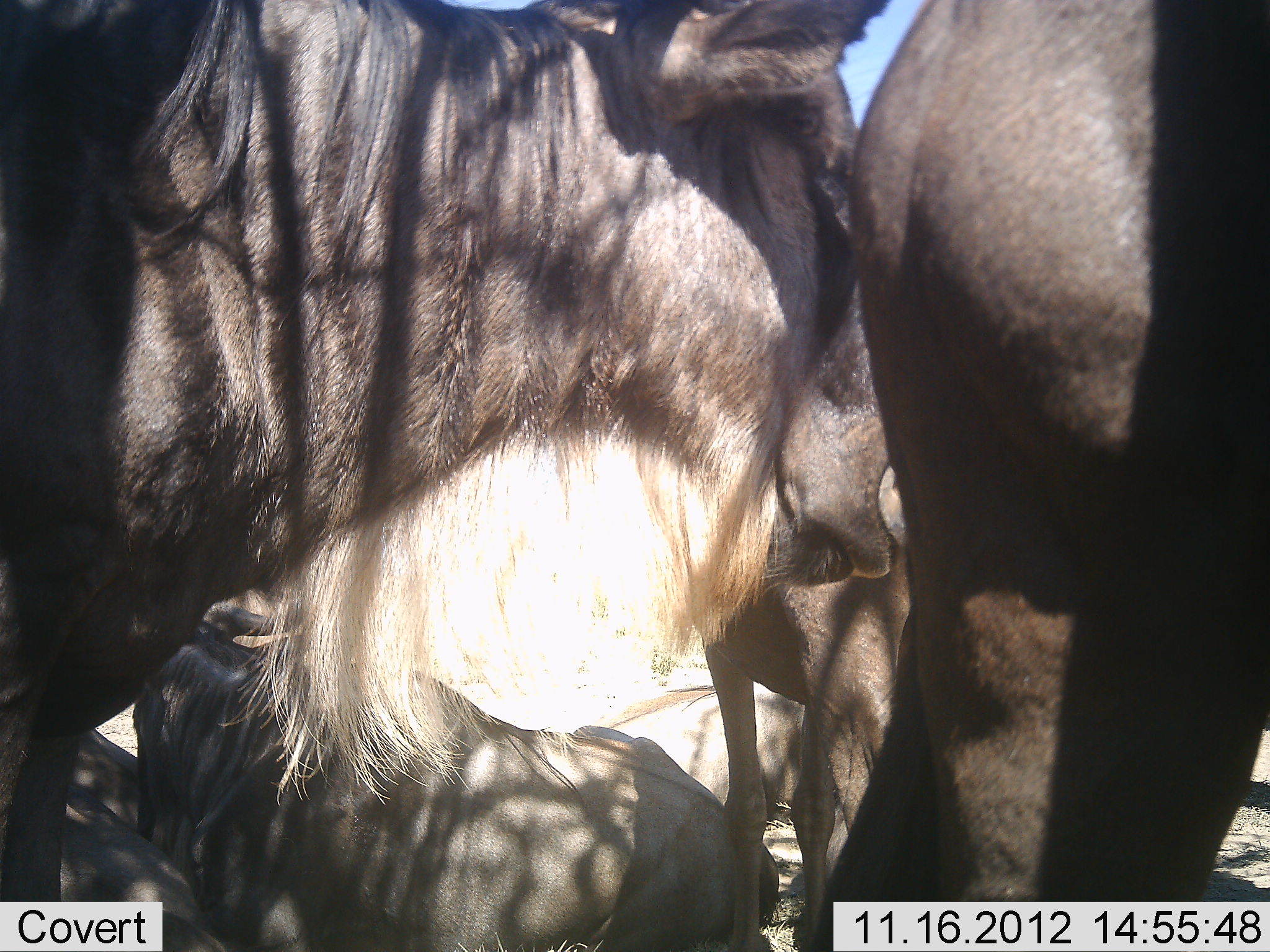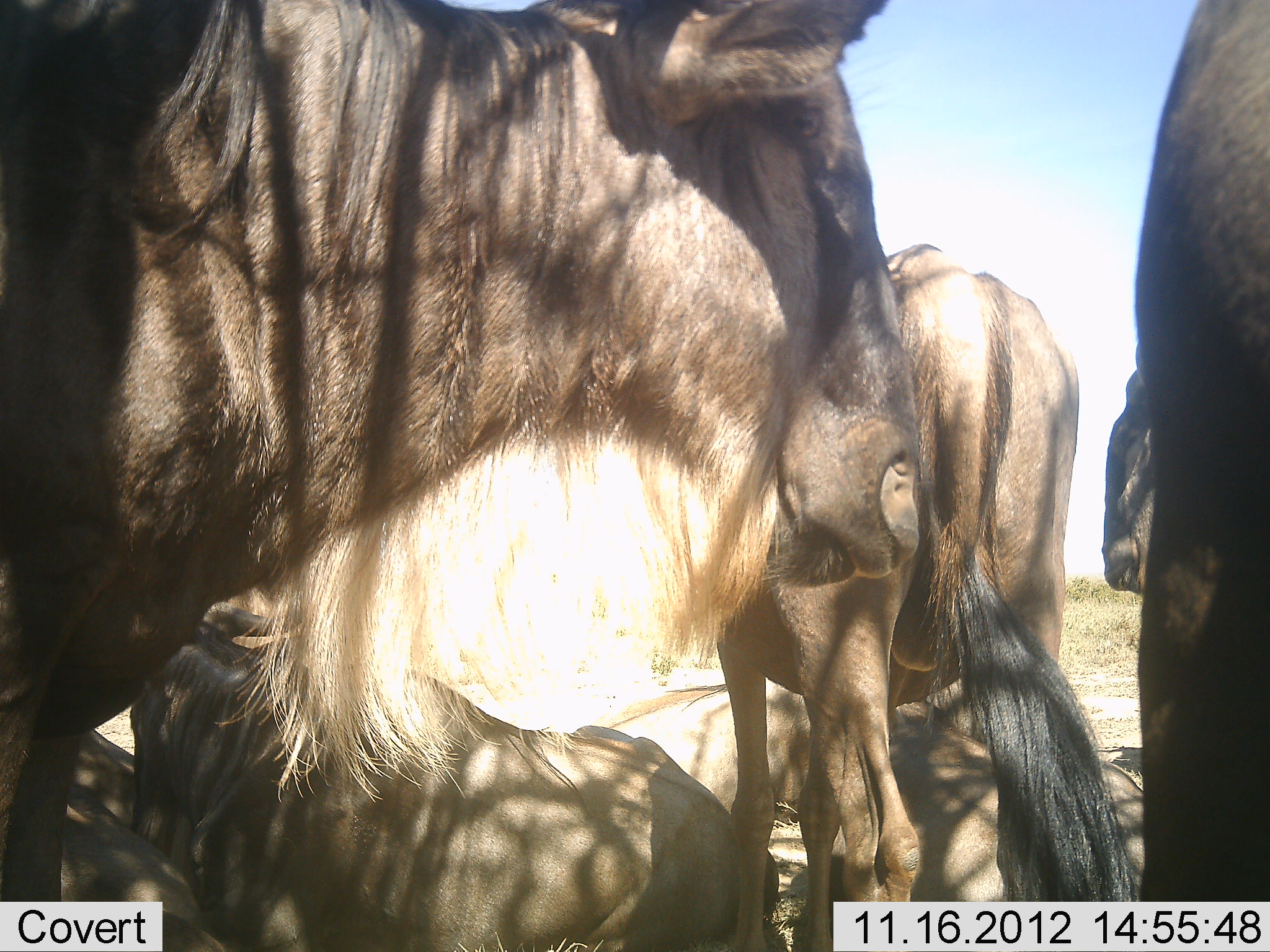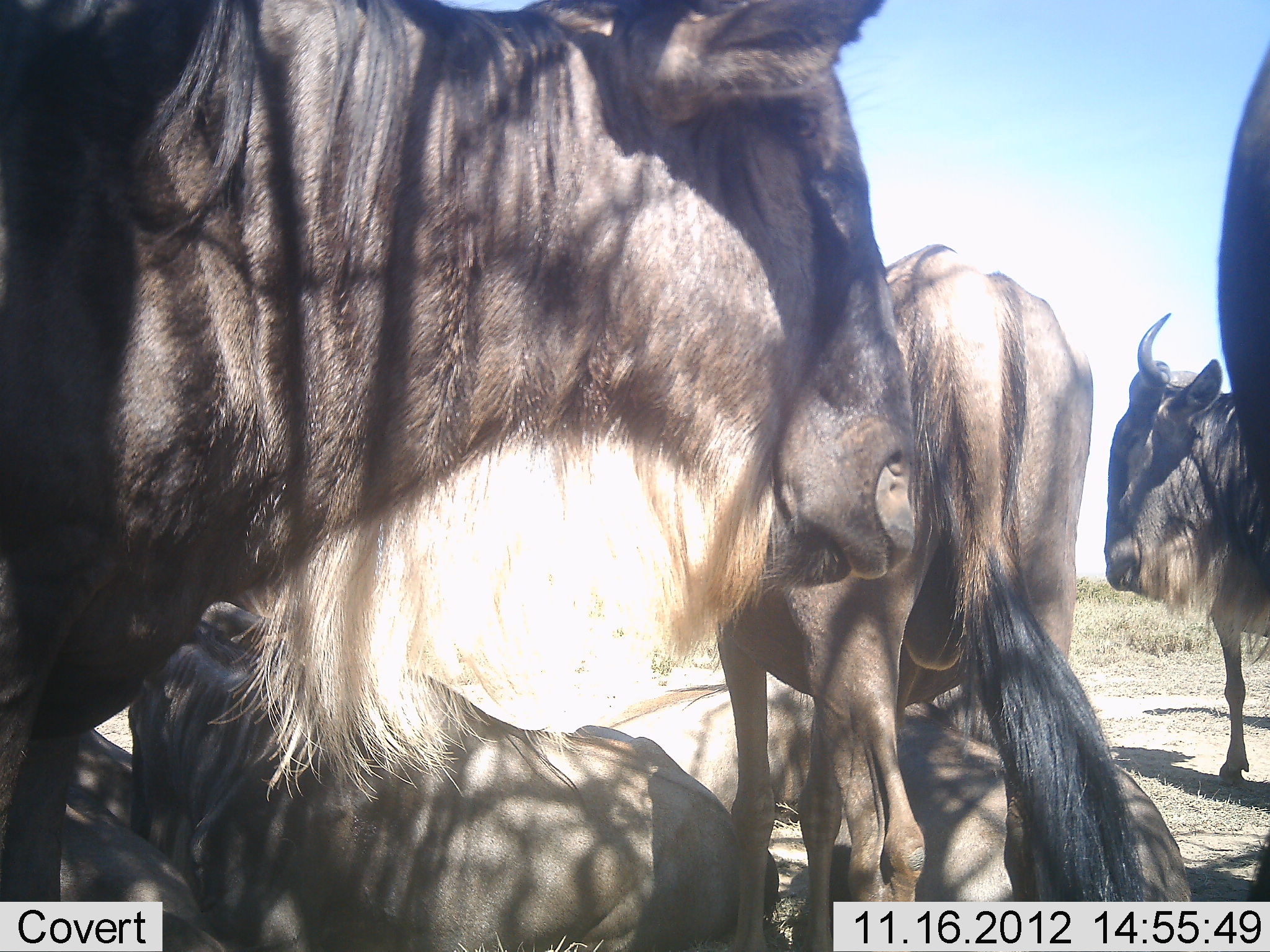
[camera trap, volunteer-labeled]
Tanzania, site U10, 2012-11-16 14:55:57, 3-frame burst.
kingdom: Animalia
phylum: Chordata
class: Mammalia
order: Artiodactyla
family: Bovidae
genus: Connochaetes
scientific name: Connochaetes taurinus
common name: blue wildebeest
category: wildebeest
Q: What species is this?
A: Wildebeest (blue wildebeest) (Connochaetes taurinus).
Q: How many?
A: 6.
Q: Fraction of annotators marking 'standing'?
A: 80%.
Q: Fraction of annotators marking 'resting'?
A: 90%.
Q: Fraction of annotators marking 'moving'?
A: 20%.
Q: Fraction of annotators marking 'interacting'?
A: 20%.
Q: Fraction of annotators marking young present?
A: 10%.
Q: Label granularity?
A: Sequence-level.